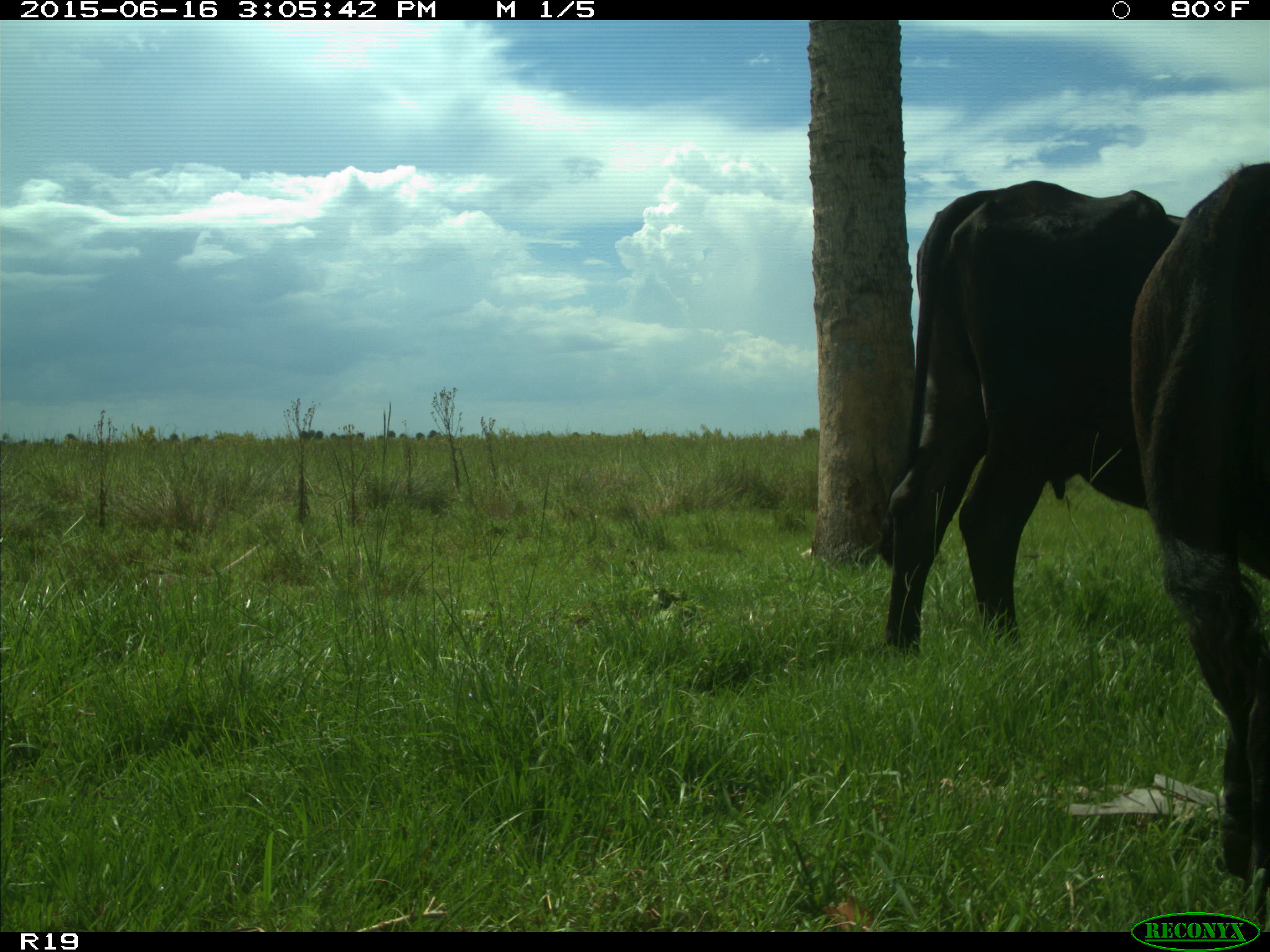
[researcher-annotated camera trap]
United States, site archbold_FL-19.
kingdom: Animalia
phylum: Chordata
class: Mammalia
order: Artiodactyla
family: Bovidae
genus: Bos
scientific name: Bos taurus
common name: domestic cow